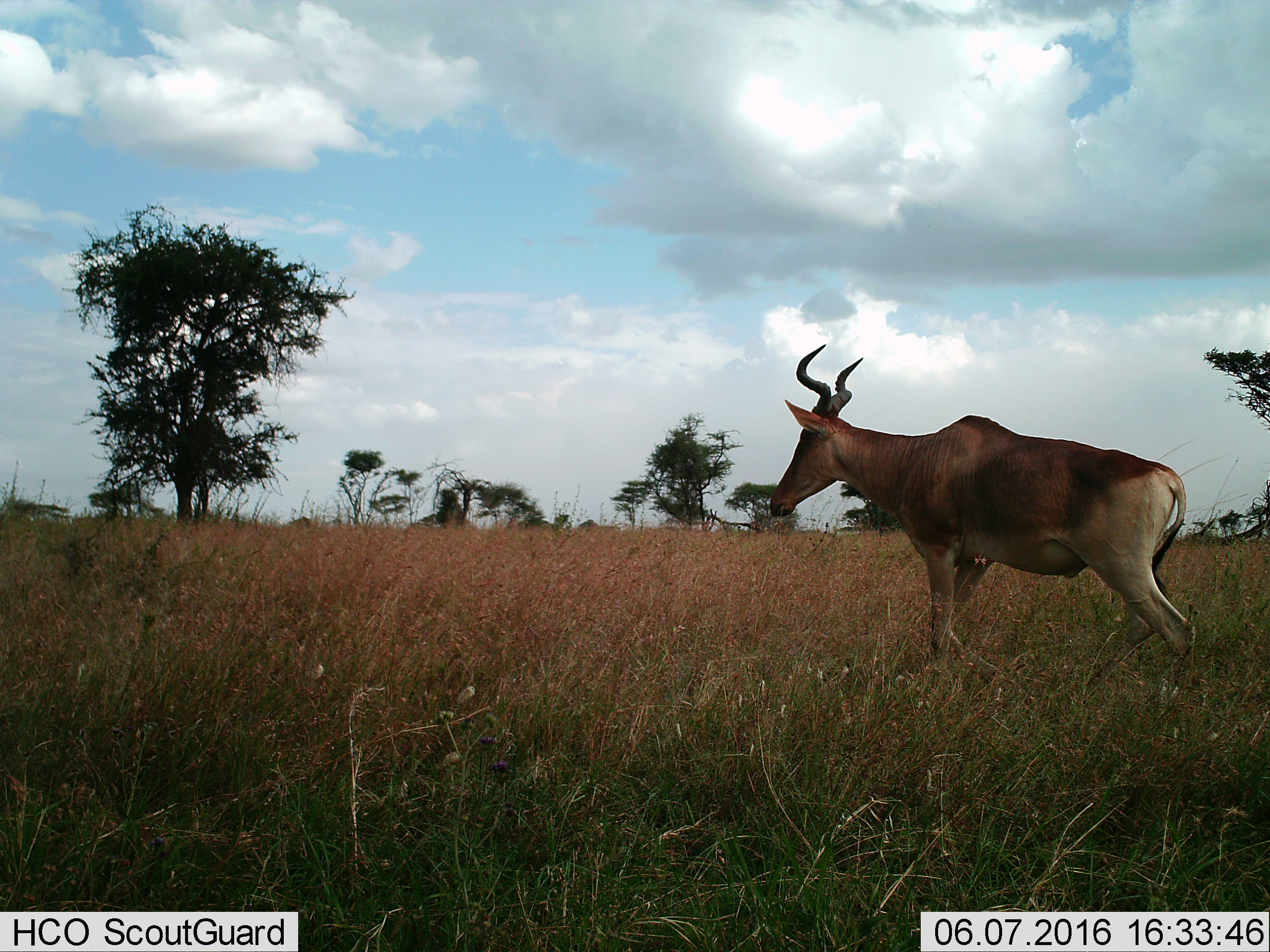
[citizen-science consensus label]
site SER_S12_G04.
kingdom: Animalia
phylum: Chordata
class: Mammalia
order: Artiodactyla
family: Bovidae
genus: Alcelaphus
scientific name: Alcelaphus buselaphus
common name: hartebeest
Hartebeest (Alcelaphus buselaphus), count 1. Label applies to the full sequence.